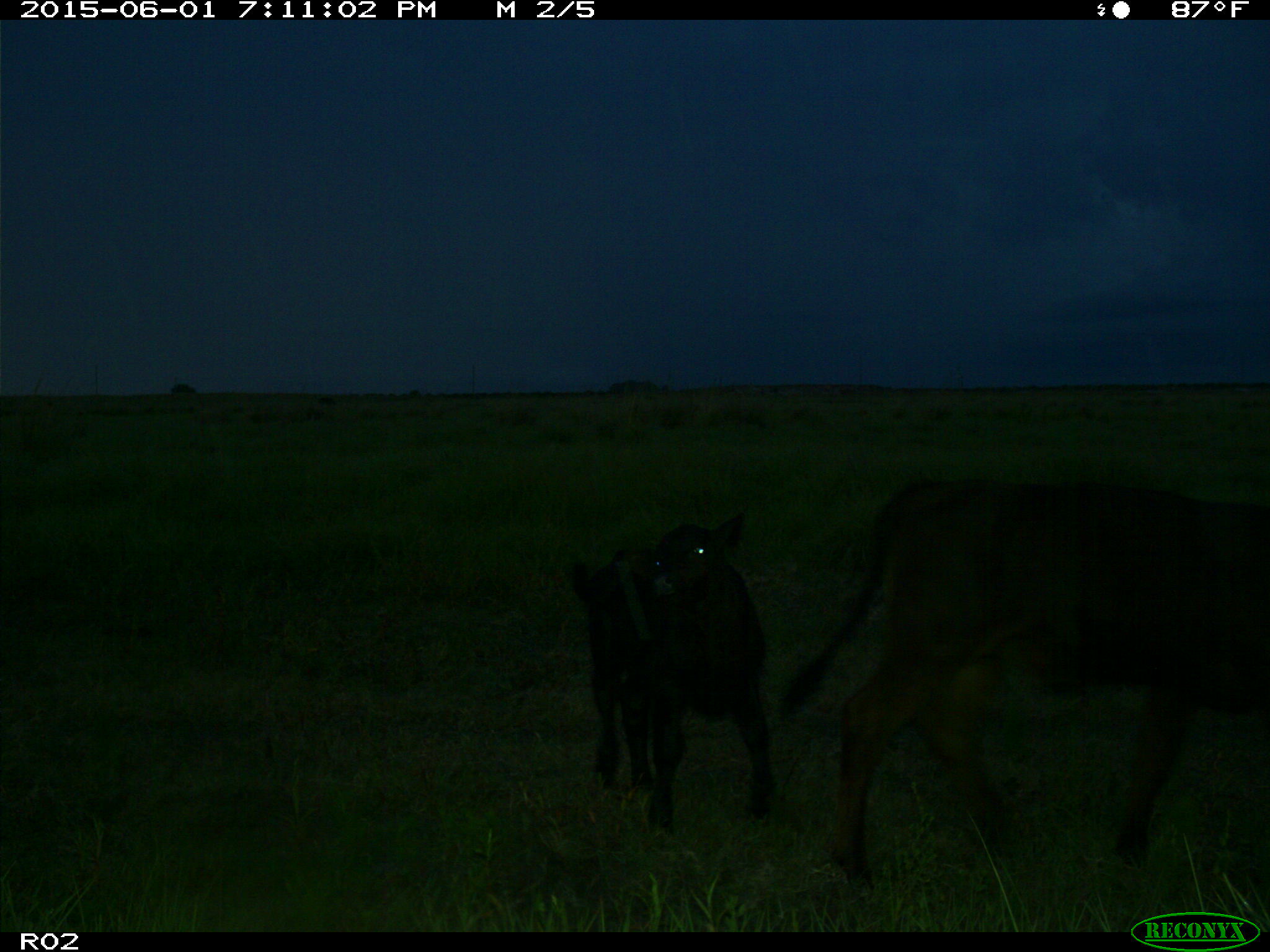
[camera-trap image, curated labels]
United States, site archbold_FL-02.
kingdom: Animalia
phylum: Chordata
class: Mammalia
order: Artiodactyla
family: Bovidae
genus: Bos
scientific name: Bos taurus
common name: domestic cow